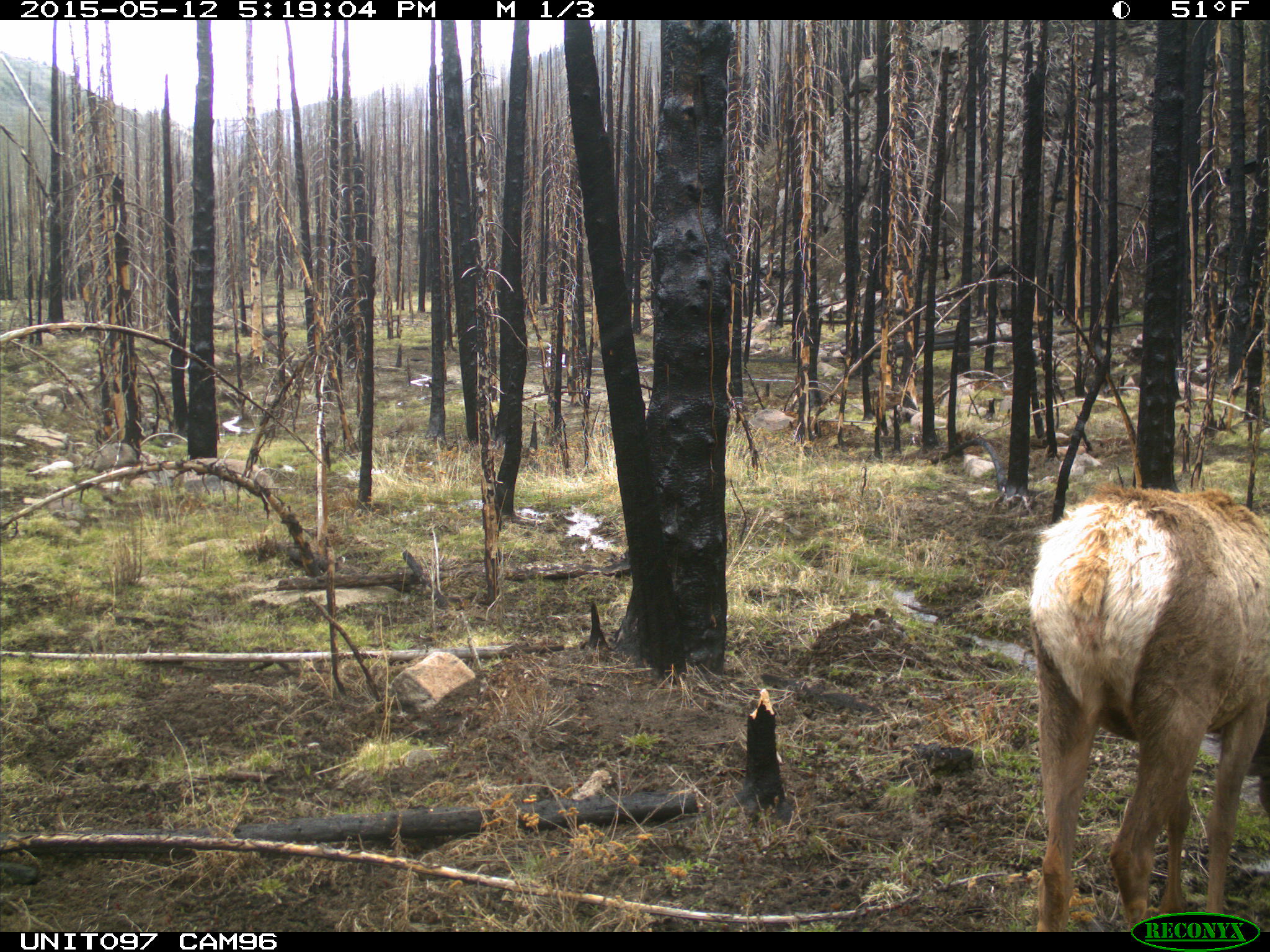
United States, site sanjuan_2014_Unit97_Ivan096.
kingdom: Animalia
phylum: Chordata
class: Mammalia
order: Artiodactyla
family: Cervidae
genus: Cervus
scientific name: Cervus elaphus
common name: red deer